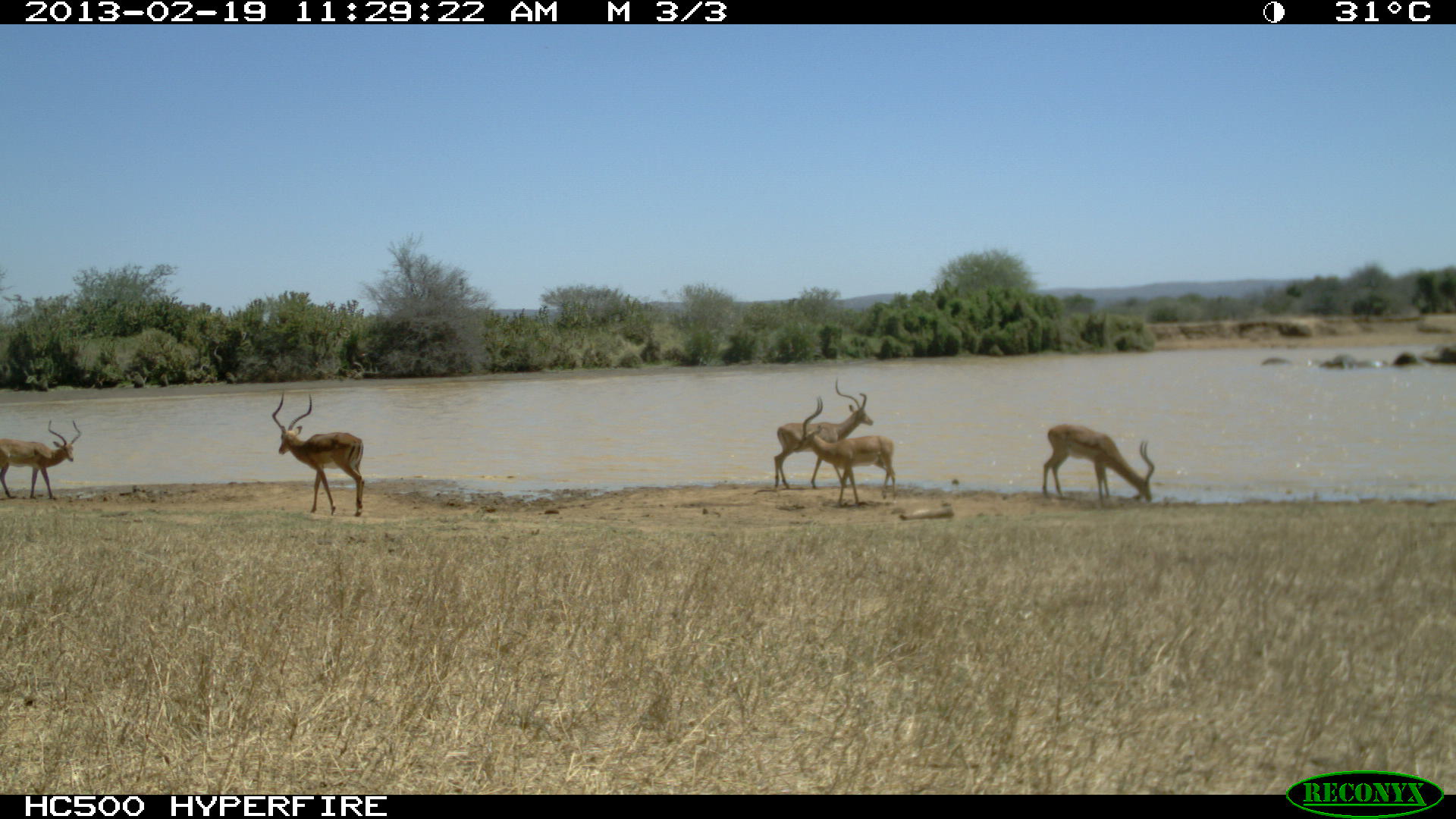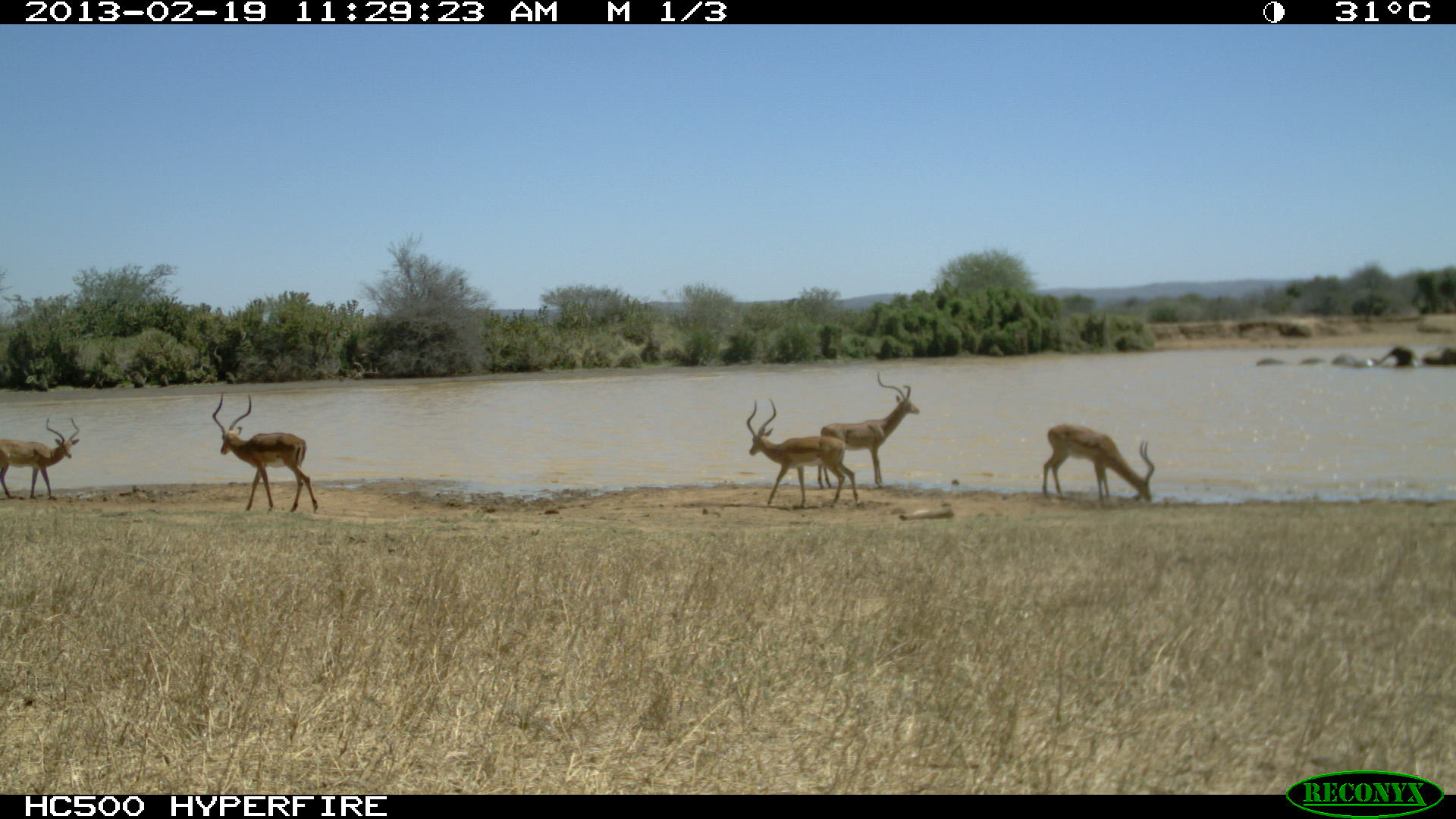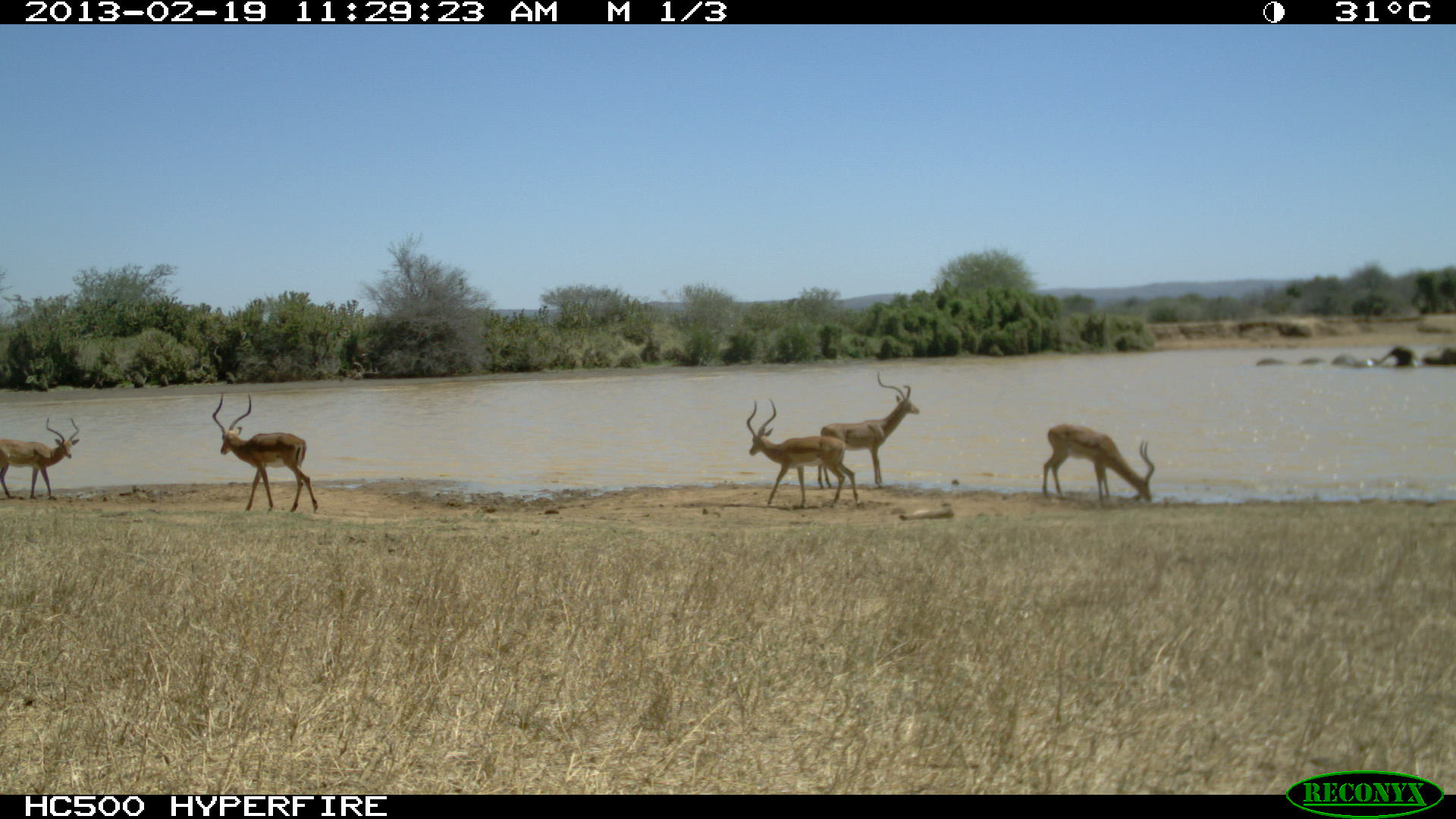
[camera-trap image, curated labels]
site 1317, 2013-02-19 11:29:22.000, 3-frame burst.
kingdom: Animalia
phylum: Chordata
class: Mammalia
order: Proboscidea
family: Elephantidae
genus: Loxodonta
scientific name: Loxodonta africana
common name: african bush elephant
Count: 4.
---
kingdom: Animalia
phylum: Chordata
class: Mammalia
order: Artiodactyla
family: Bovidae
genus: Aepyceros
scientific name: Aepyceros melampus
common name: impala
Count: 5.